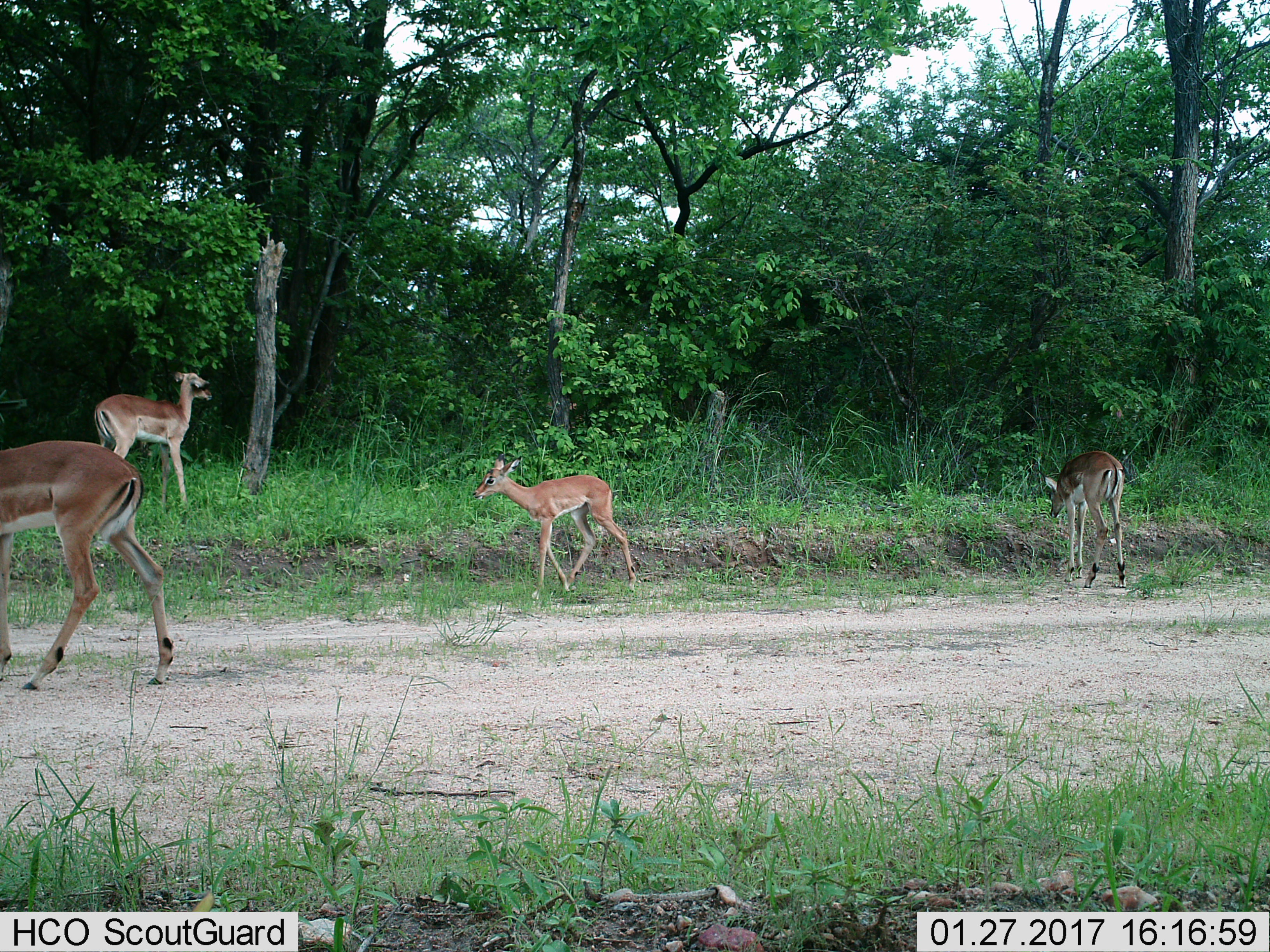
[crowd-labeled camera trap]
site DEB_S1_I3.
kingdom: Animalia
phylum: Chordata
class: Mammalia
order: Artiodactyla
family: Bovidae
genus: Aepyceros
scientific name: Aepyceros melampus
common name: impala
Impala (Aepyceros melampus), count 4. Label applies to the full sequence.